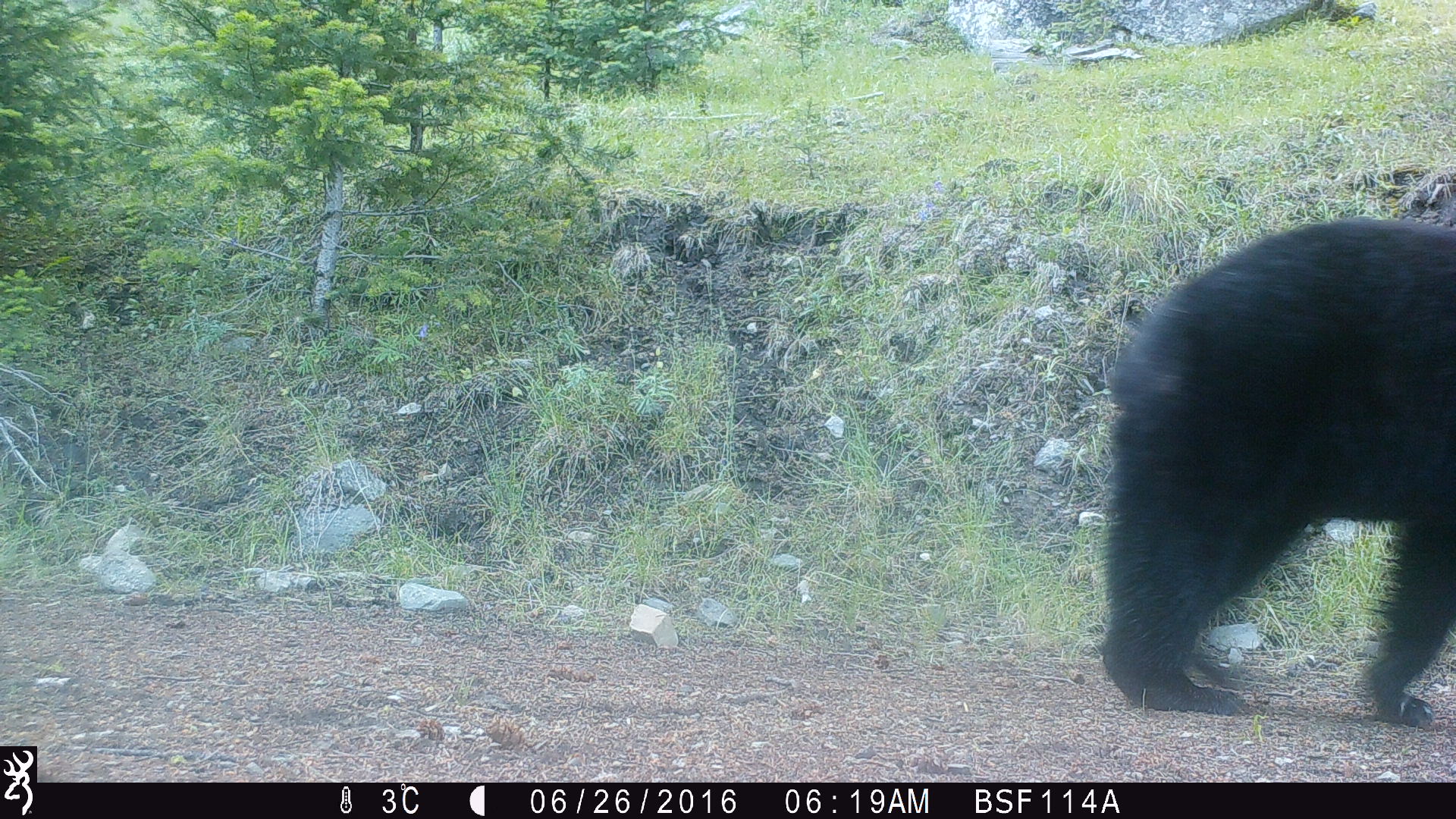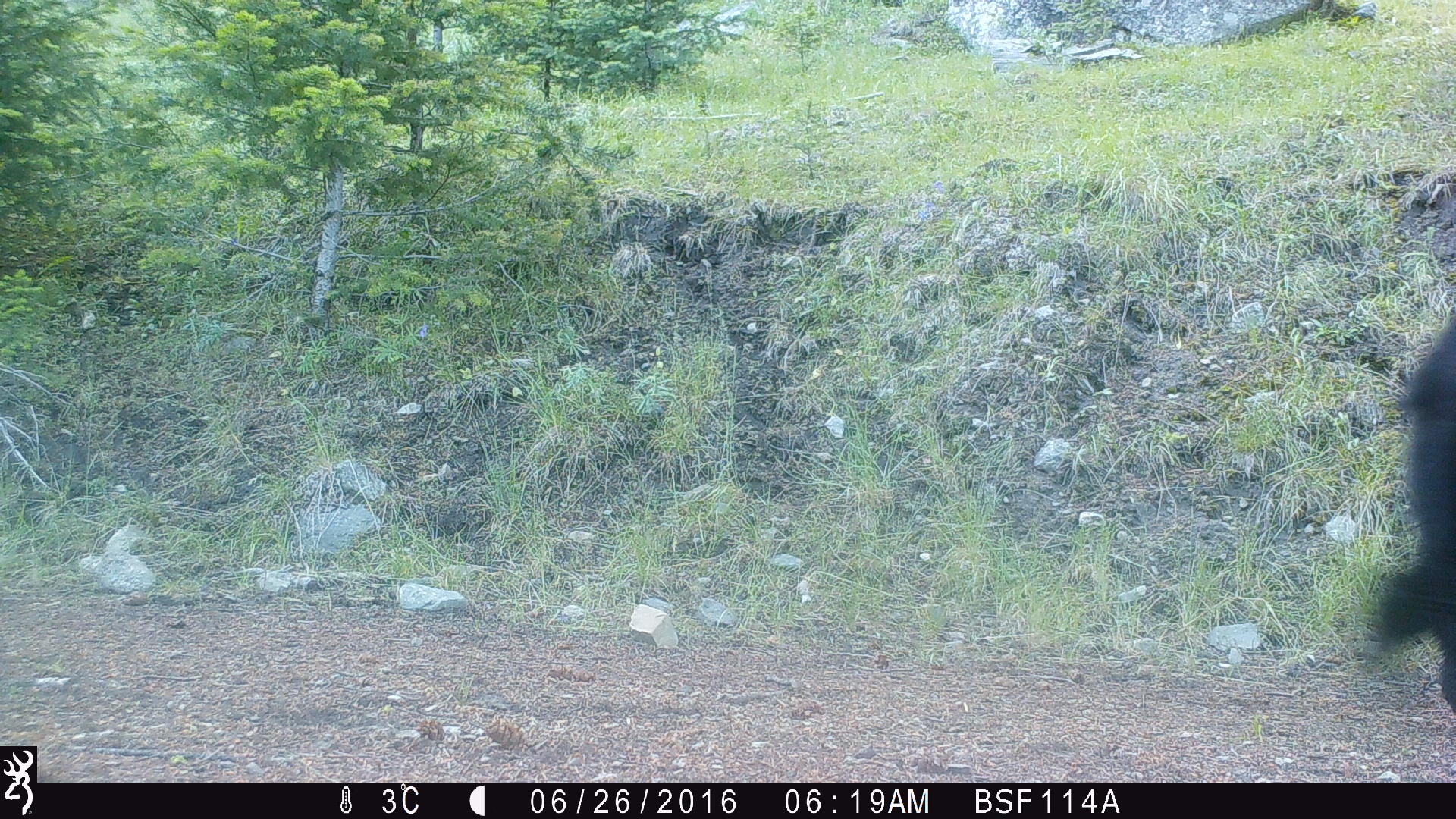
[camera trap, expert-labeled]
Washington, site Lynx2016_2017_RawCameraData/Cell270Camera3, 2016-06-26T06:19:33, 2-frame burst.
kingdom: Animalia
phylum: Chordata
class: Mammalia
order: Carnivora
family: Ursidae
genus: Ursus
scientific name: Ursus americanus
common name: american black bear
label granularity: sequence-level